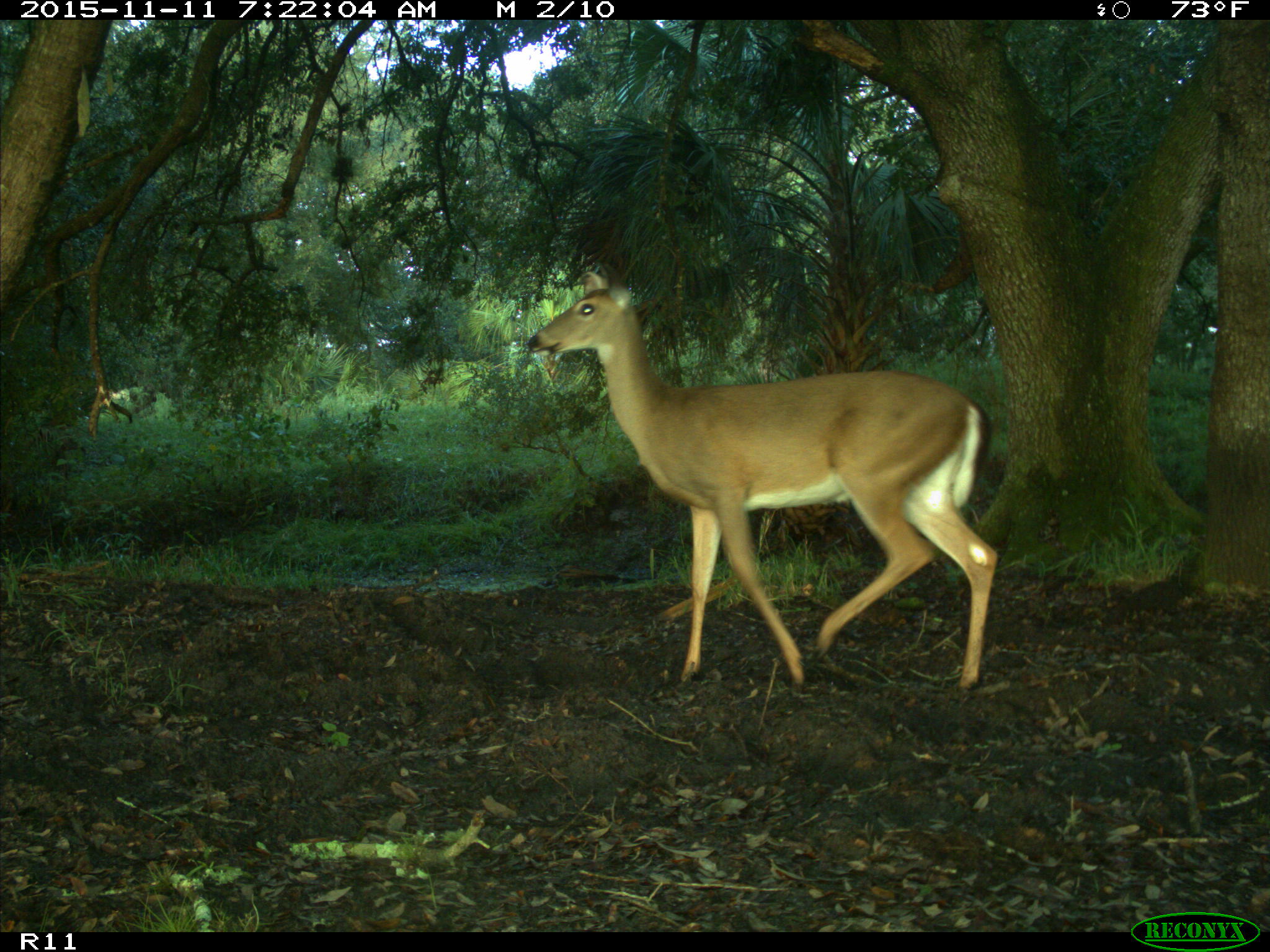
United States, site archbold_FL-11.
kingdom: Animalia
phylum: Chordata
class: Mammalia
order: Artiodactyla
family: Cervidae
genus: Odocoileus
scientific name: Odocoileus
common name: deer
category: unidentified deer